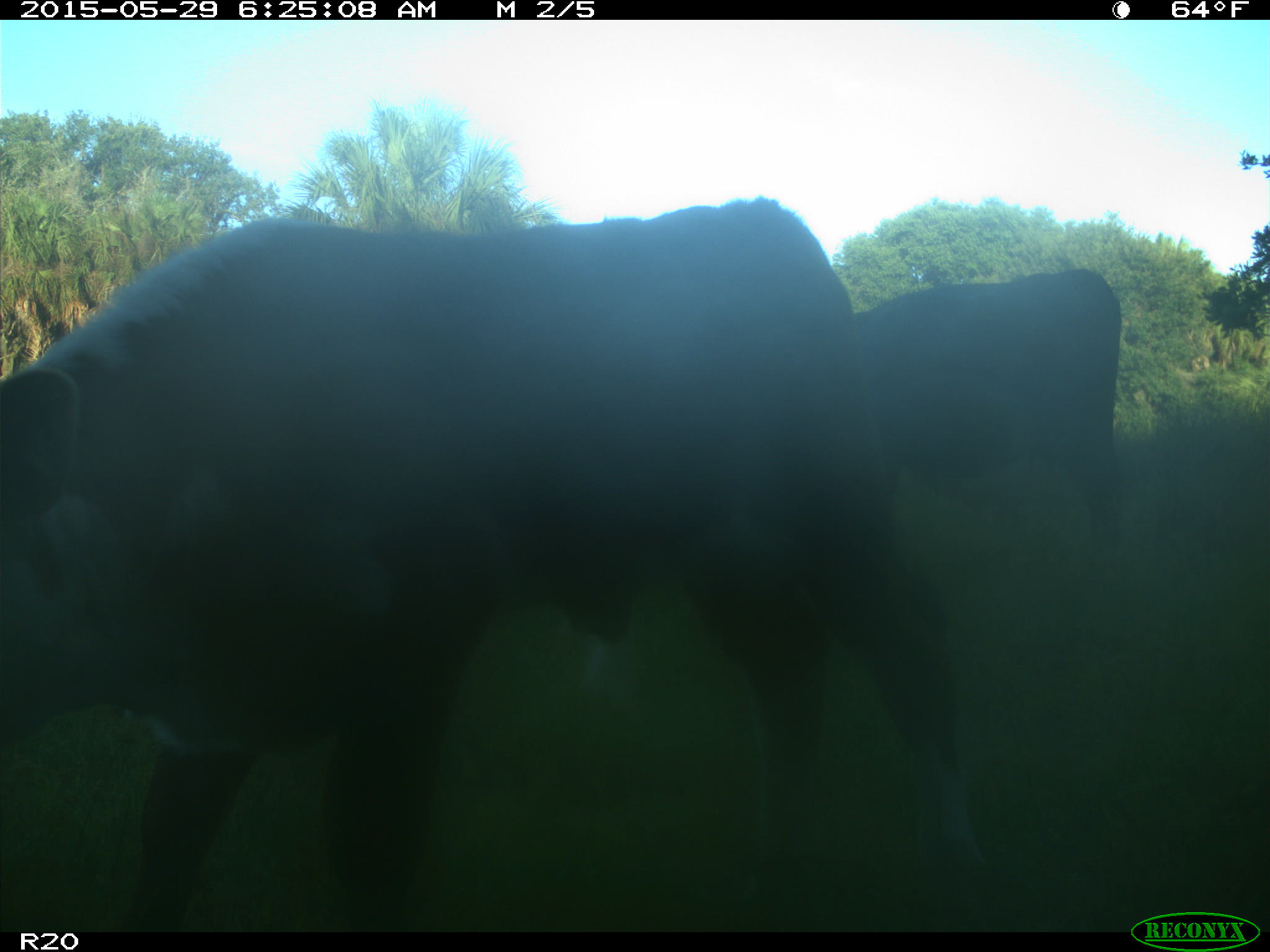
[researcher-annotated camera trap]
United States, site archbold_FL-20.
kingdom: Animalia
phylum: Chordata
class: Mammalia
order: Artiodactyla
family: Bovidae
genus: Bos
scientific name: Bos taurus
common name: domestic cow